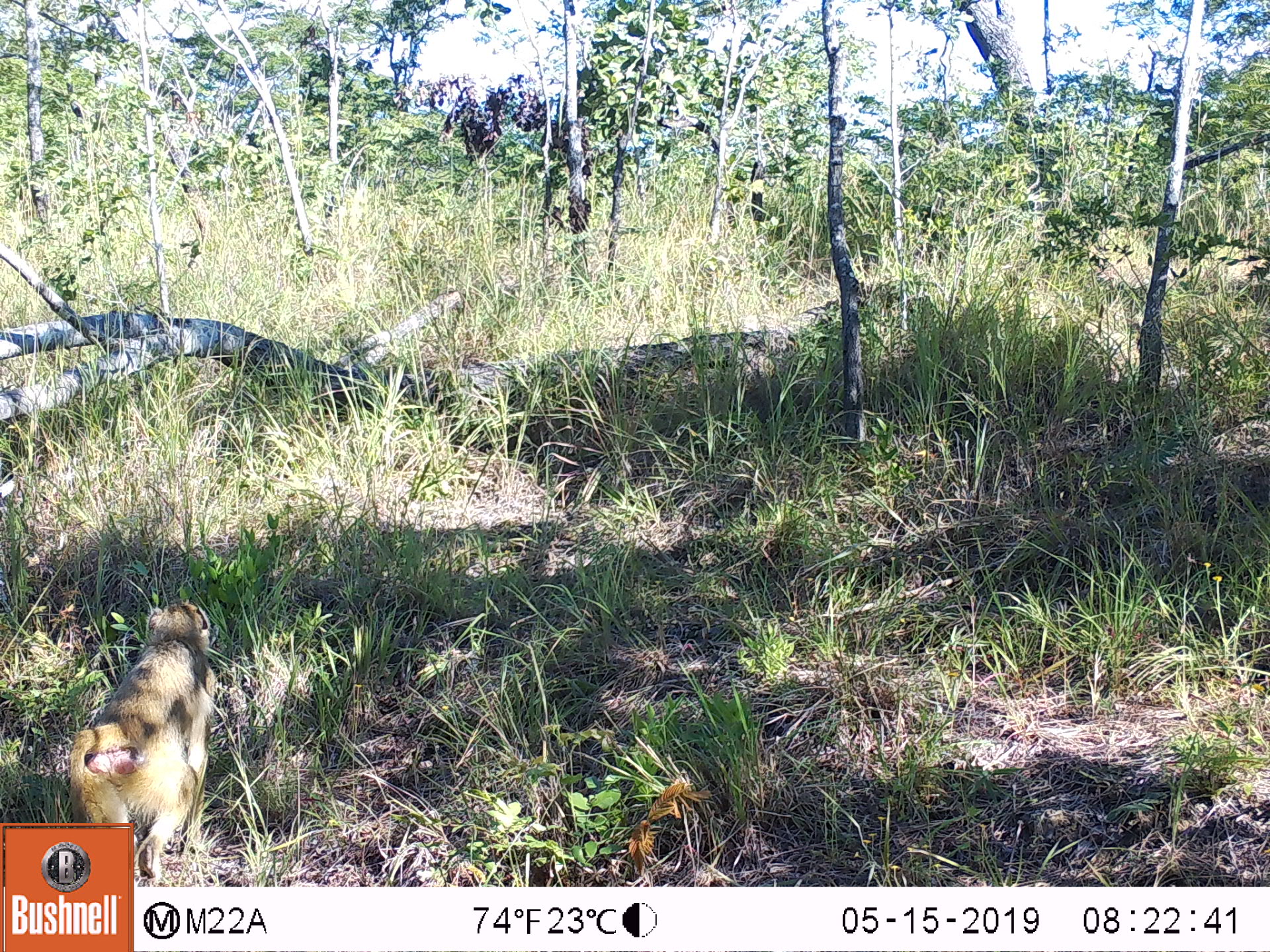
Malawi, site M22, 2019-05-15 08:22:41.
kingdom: Animalia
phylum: Chordata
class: Mammalia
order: Primates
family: Cercopithecidae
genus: Papio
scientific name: Papio cynocephalus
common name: yellow baboon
Yellow baboon (Papio cynocephalus), count 1.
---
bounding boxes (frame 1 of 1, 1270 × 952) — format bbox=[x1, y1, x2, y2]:
yellow baboon: bbox=[66, 601, 241, 820]